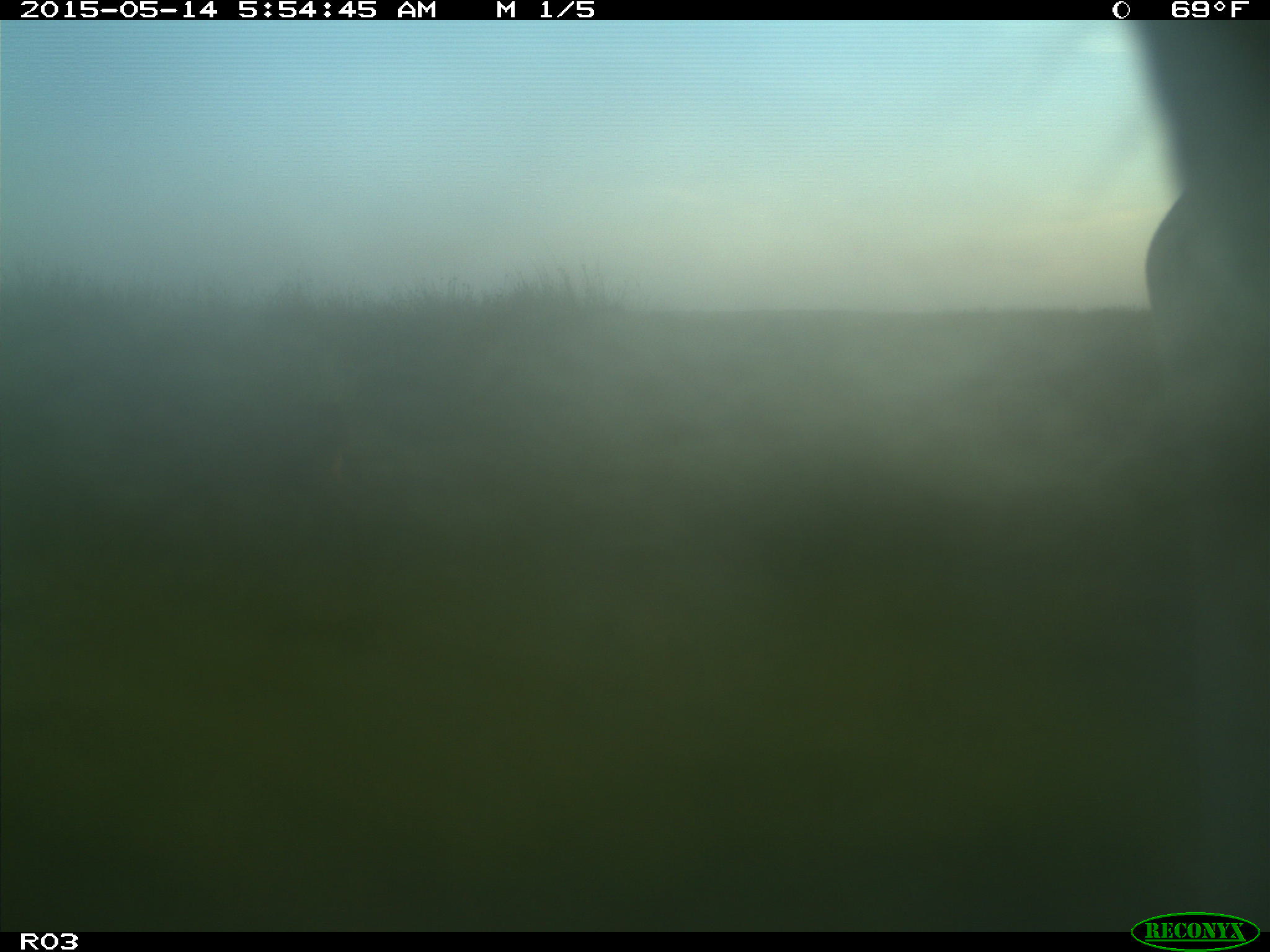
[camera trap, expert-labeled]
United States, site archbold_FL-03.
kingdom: Animalia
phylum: Chordata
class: Mammalia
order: Artiodactyla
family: Bovidae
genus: Bos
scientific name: Bos taurus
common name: domestic cow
Bos taurus (domestic cow).